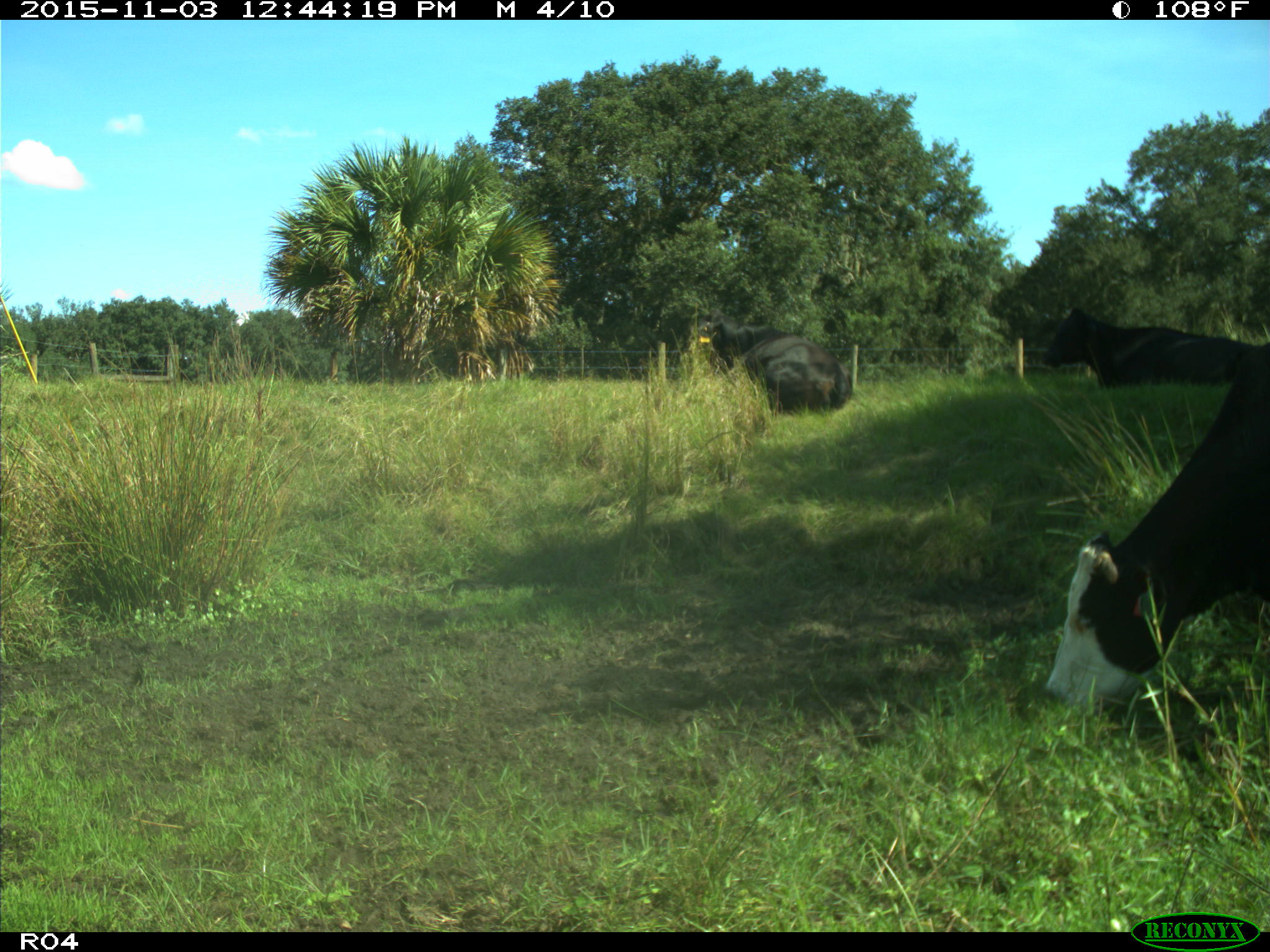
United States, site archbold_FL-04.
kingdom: Animalia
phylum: Chordata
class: Mammalia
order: Artiodactyla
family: Bovidae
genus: Bos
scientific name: Bos taurus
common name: domestic cow